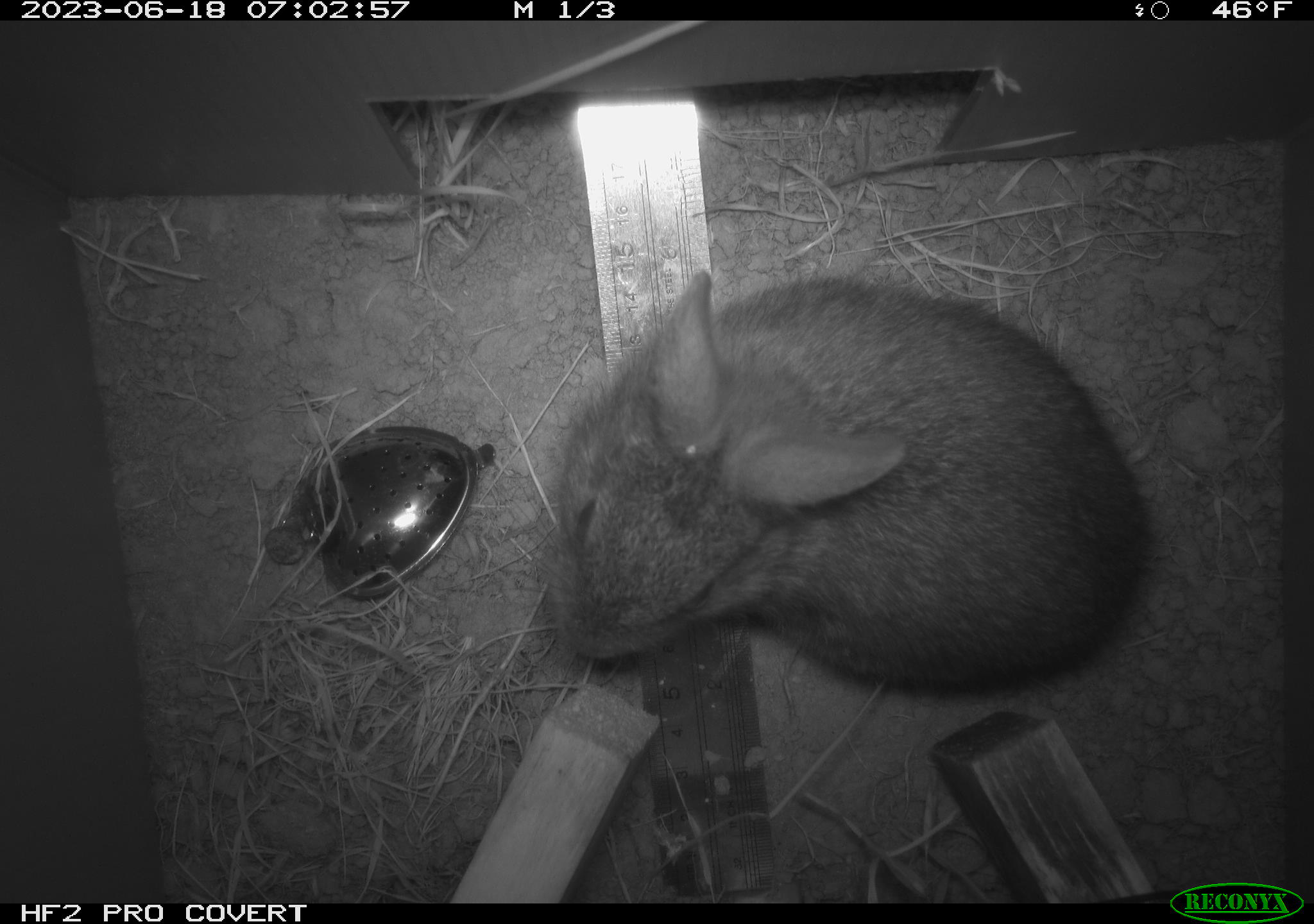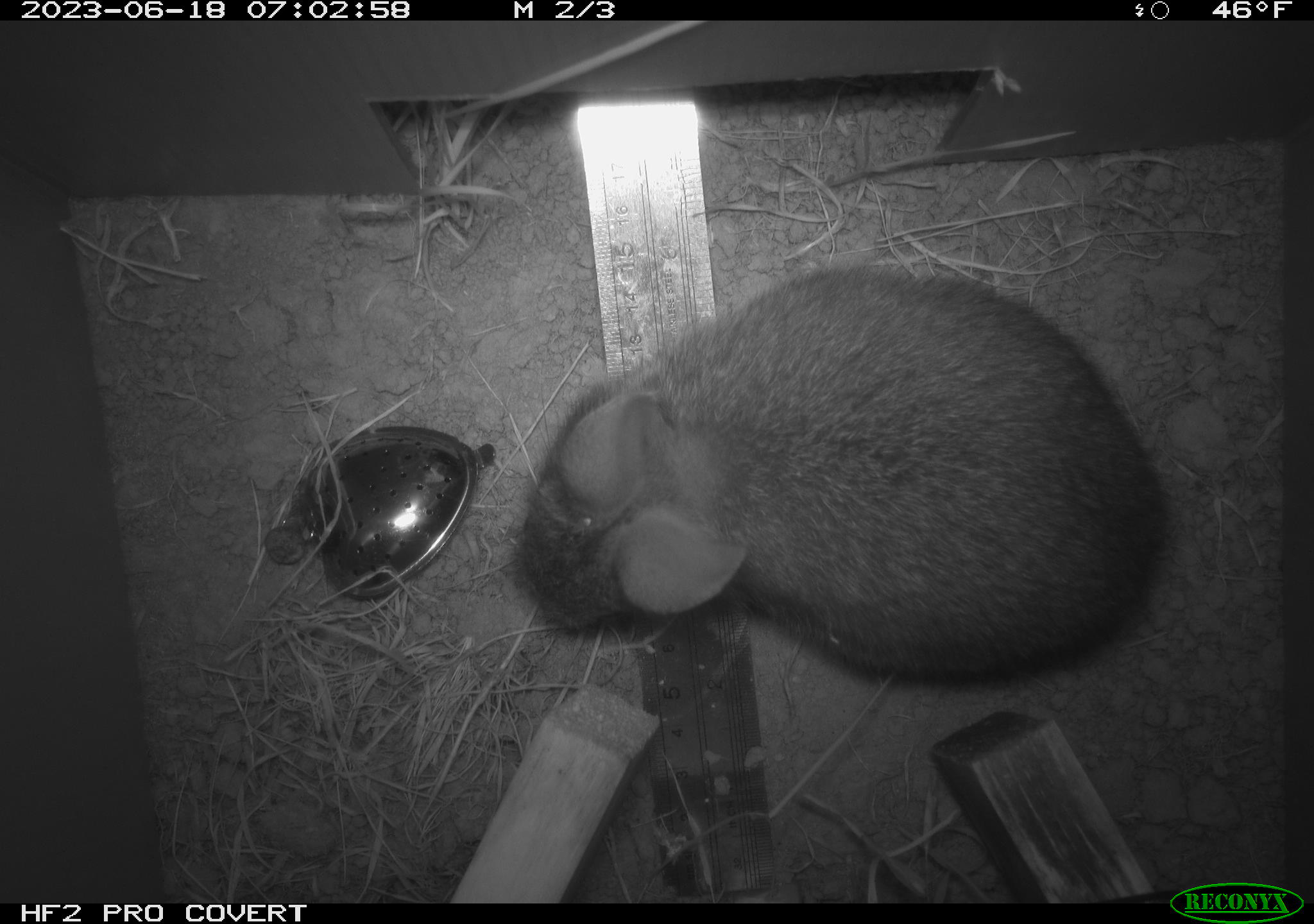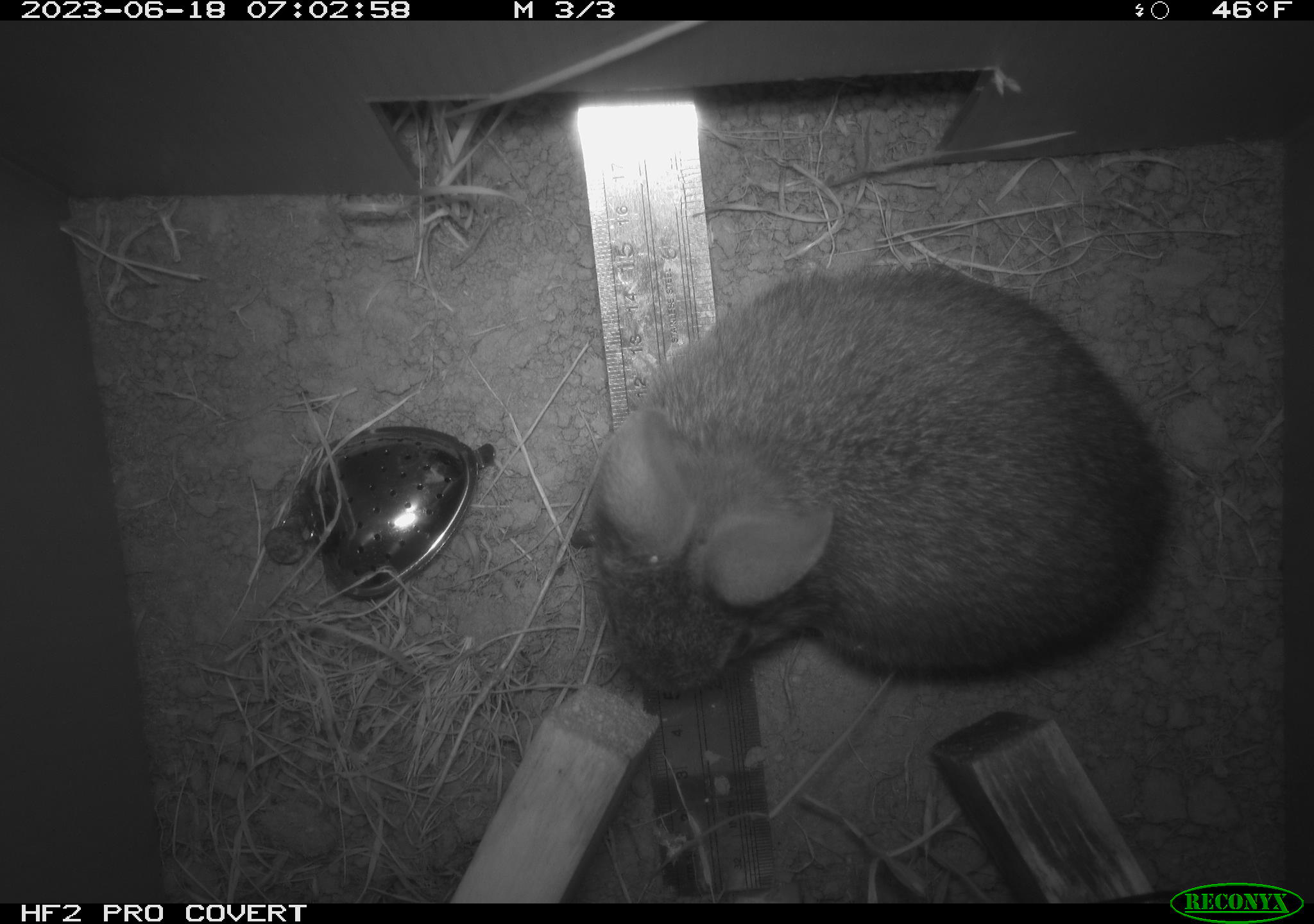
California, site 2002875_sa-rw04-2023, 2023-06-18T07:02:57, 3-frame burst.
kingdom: Animalia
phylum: Chordata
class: Mammalia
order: Lagomorpha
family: Leporidae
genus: Sylvilagus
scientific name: Sylvilagus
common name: cottontail rabbits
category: sylvilagus species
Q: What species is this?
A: Sylvilagus species (cottontail rabbits) (Sylvilagus).